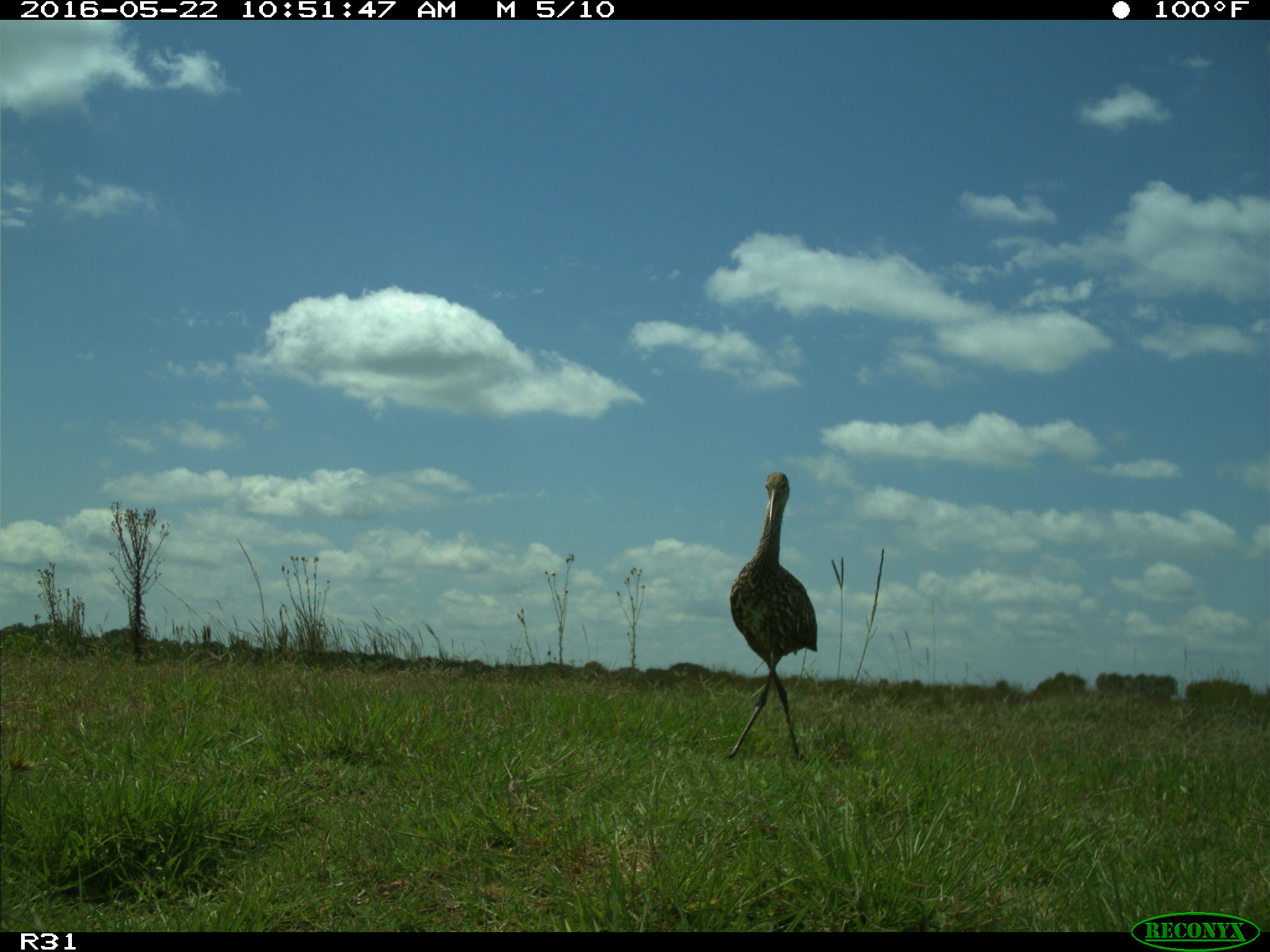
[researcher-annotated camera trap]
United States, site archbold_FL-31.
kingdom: Animalia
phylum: Chordata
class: Aves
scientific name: Aves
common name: birds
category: unidentified bird